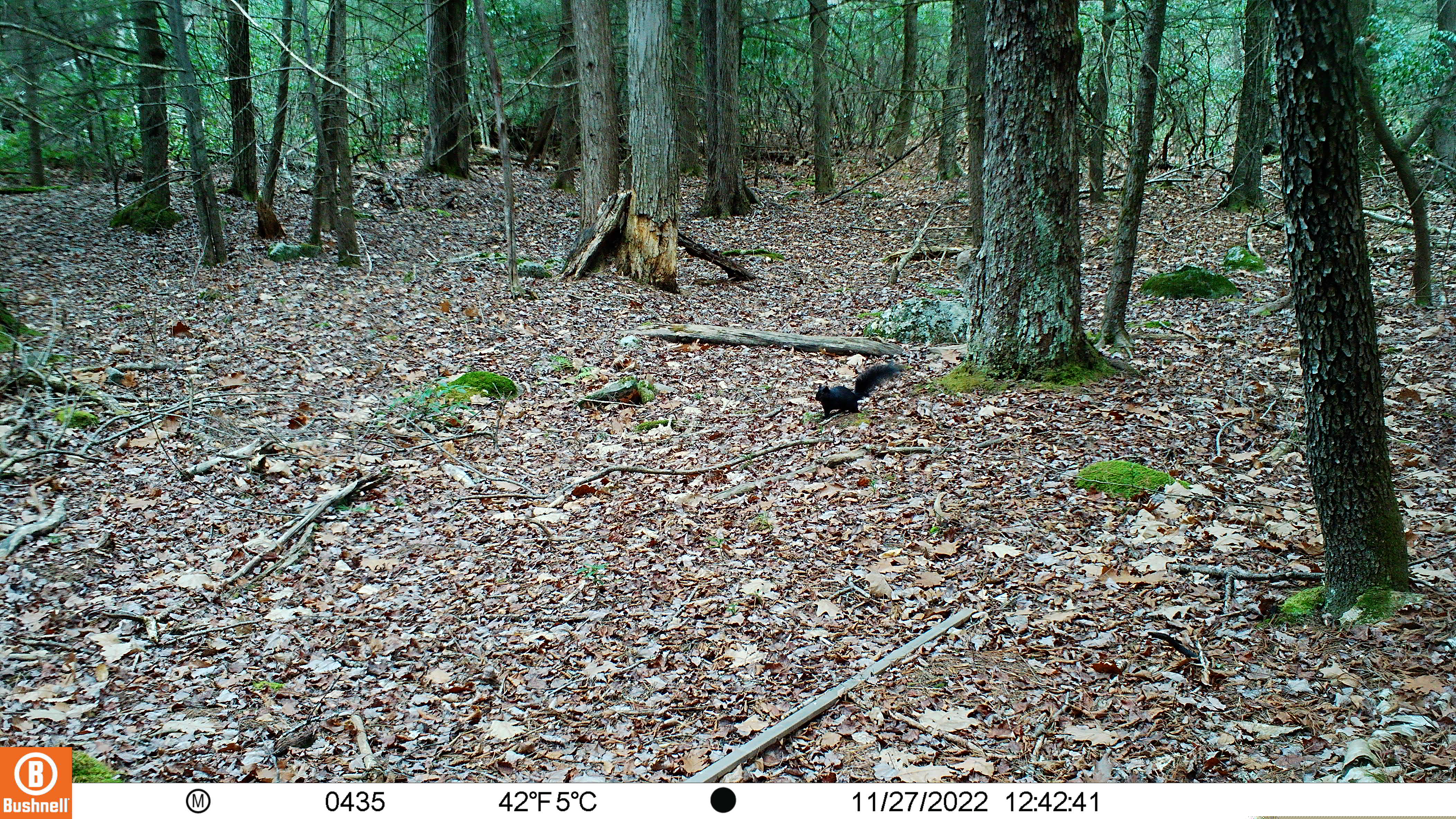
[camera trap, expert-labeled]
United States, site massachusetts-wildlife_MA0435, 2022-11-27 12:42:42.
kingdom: Animalia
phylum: Chordata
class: Mammalia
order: Rodentia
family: Sciuridae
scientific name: Sciuridae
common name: squirrel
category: squirrel sp.